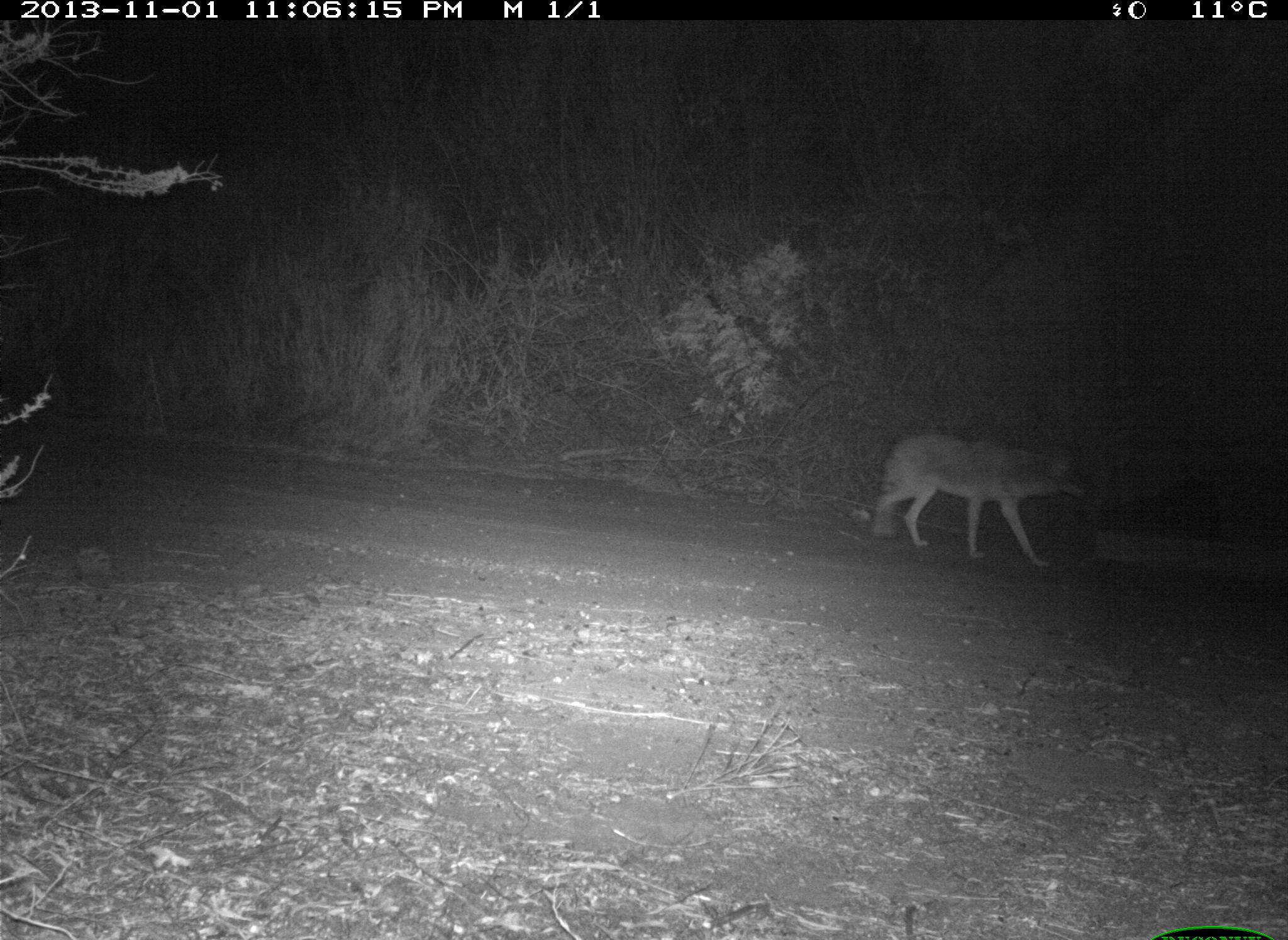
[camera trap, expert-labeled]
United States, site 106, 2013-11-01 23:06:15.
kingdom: Animalia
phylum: Chordata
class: Mammalia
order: Carnivora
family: Canidae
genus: Canis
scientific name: Canis latrans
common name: coyote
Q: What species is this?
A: Coyote (Canis latrans).